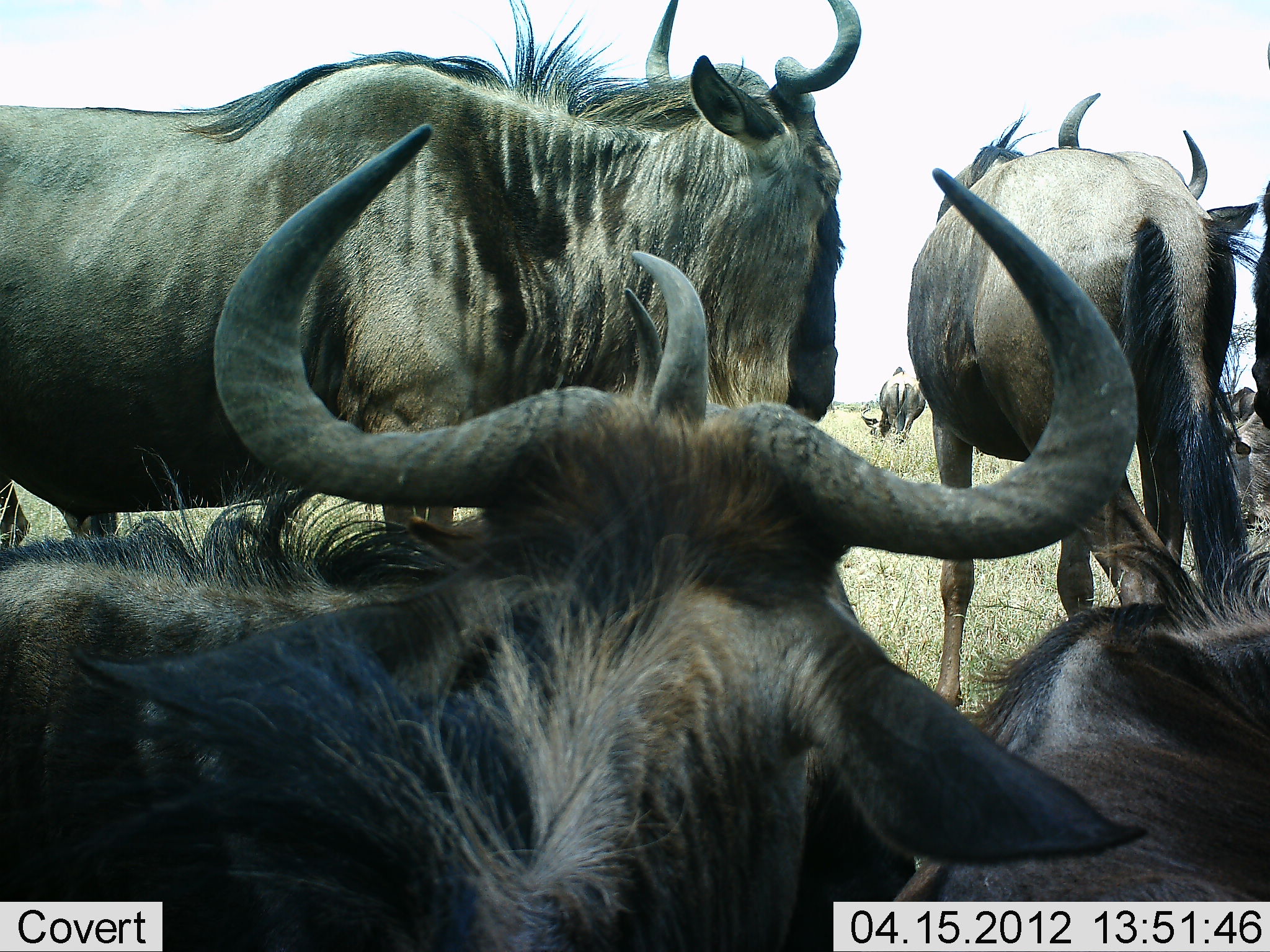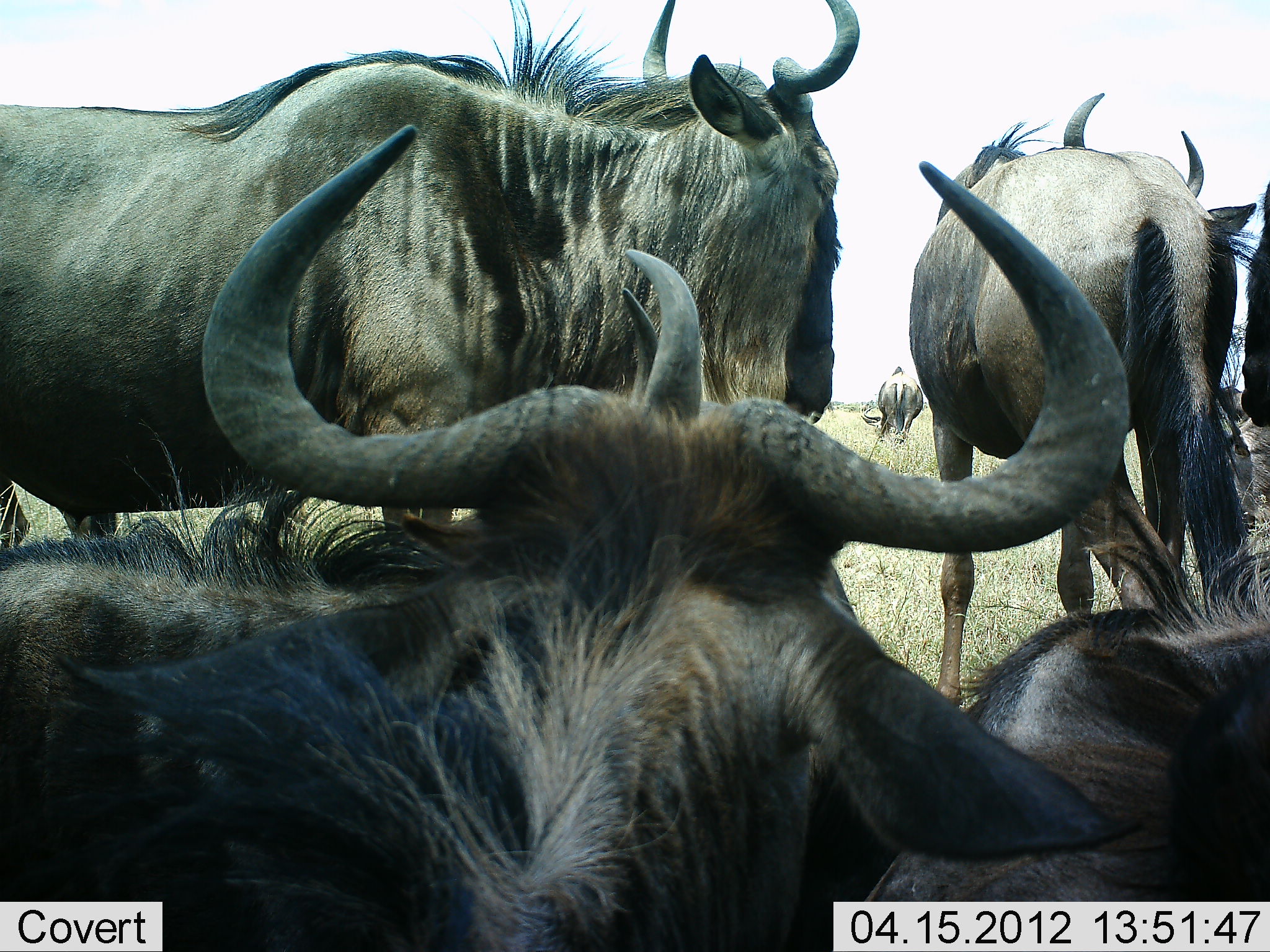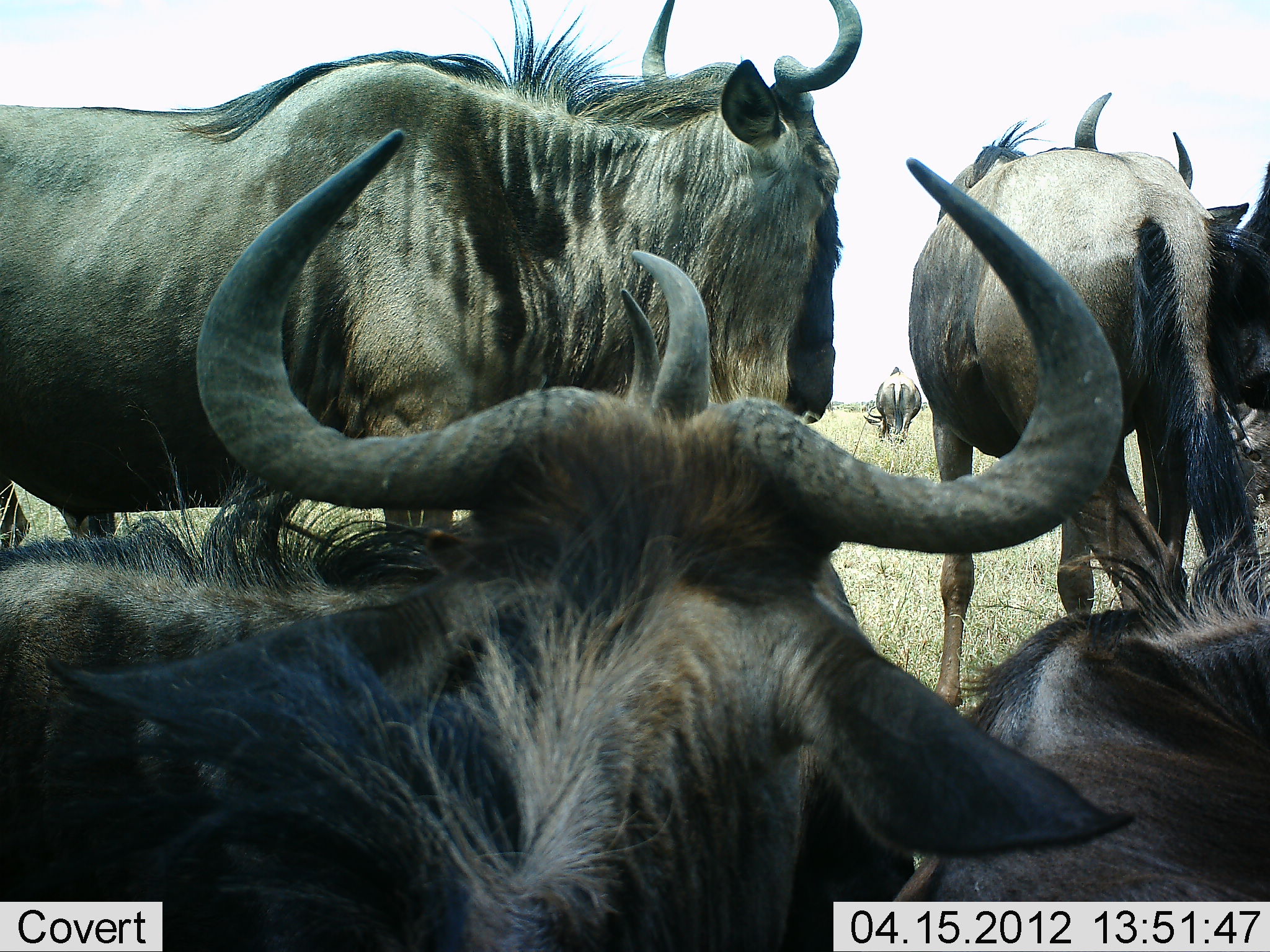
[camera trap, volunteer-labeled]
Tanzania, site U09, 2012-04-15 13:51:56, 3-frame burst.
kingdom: Animalia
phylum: Chordata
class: Mammalia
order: Artiodactyla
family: Bovidae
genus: Connochaetes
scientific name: Connochaetes taurinus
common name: blue wildebeest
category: wildebeest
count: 7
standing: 89%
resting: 70%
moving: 4%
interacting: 15%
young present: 0%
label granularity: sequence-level